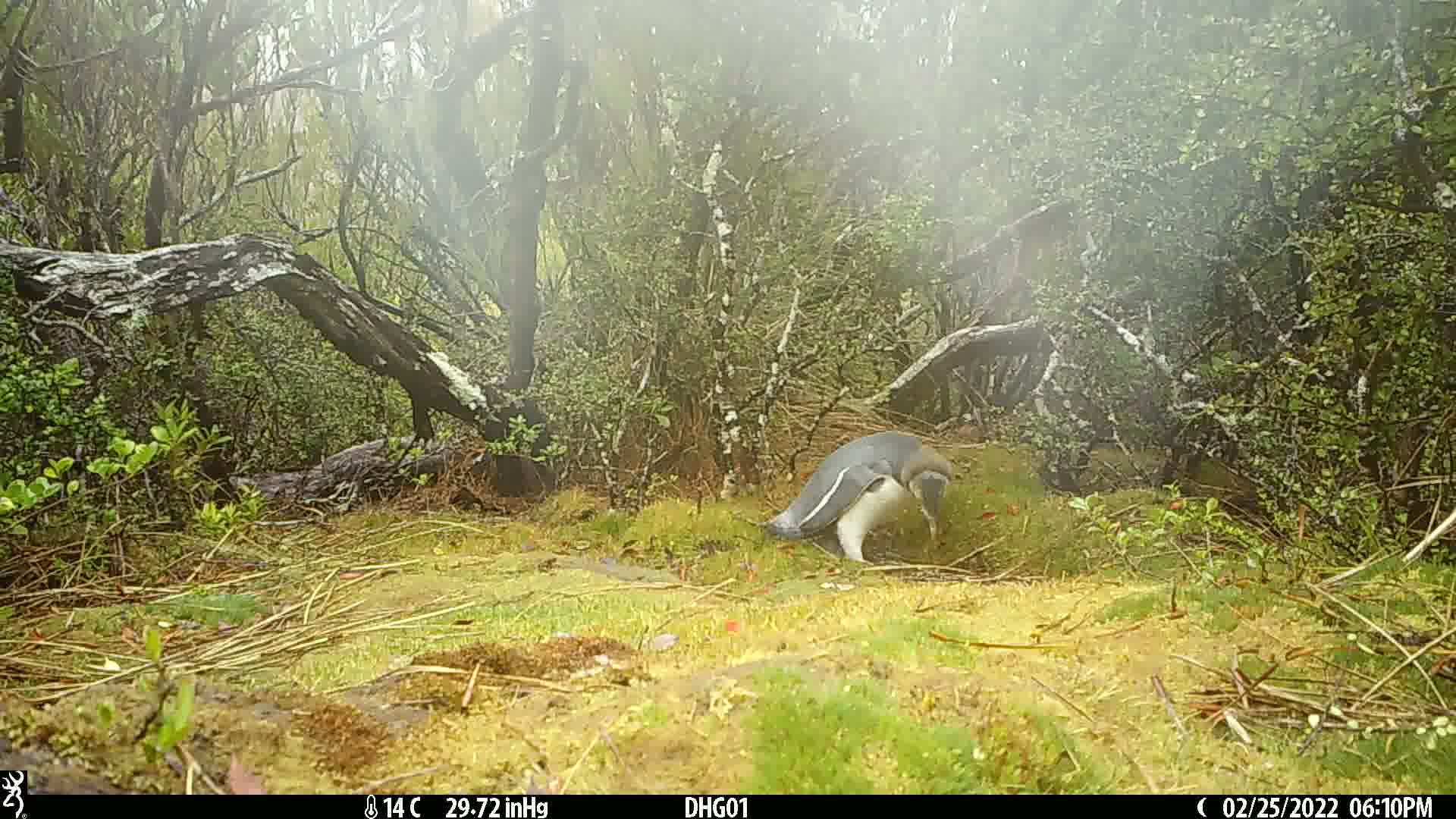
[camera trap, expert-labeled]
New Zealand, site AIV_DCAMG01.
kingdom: Animalia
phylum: Chordata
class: Aves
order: Sphenisciformes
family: Spheniscidae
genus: Megadyptes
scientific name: Megadyptes antipodes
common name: yellow-eyed penguin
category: yellow eyed penguin